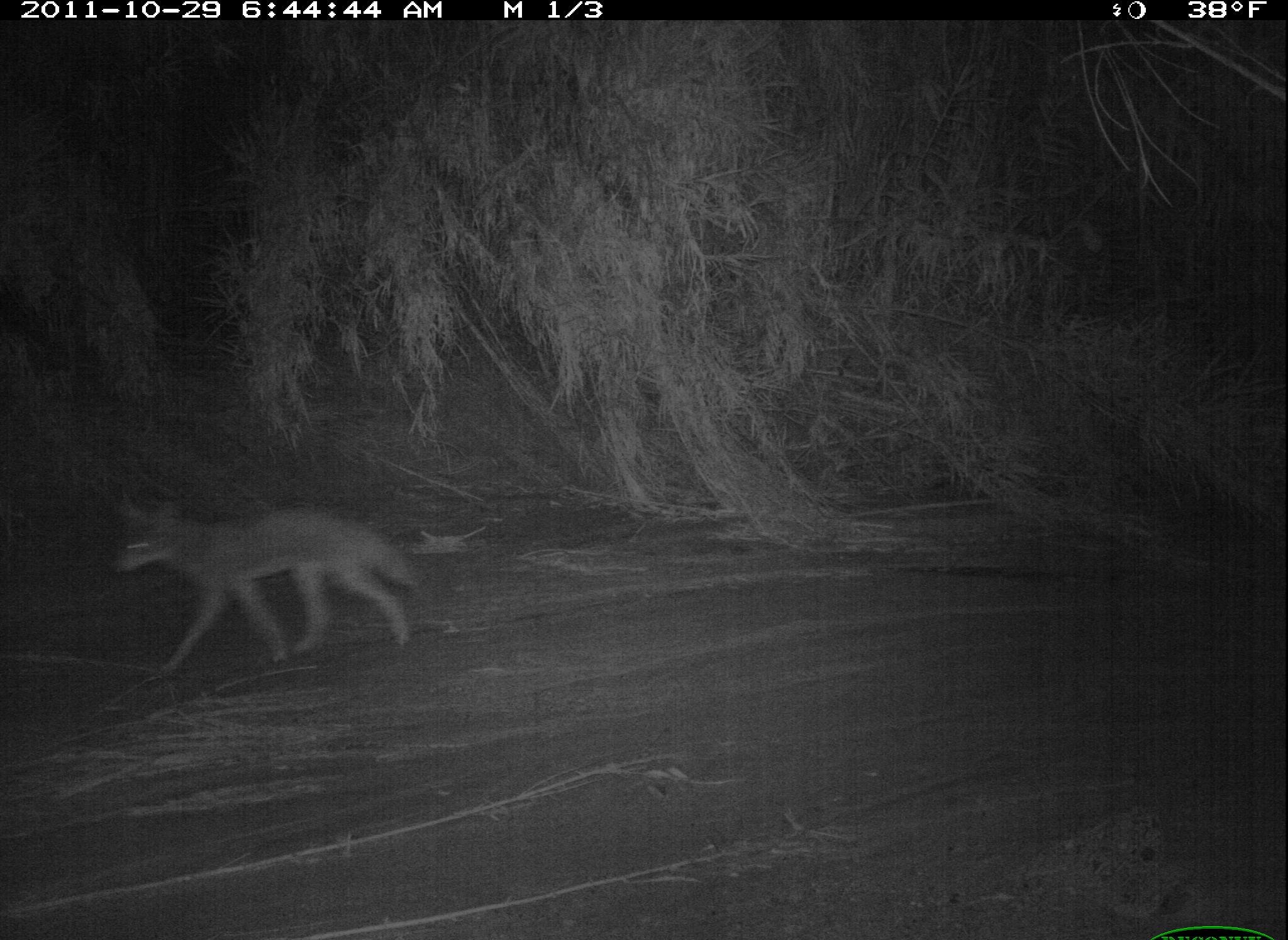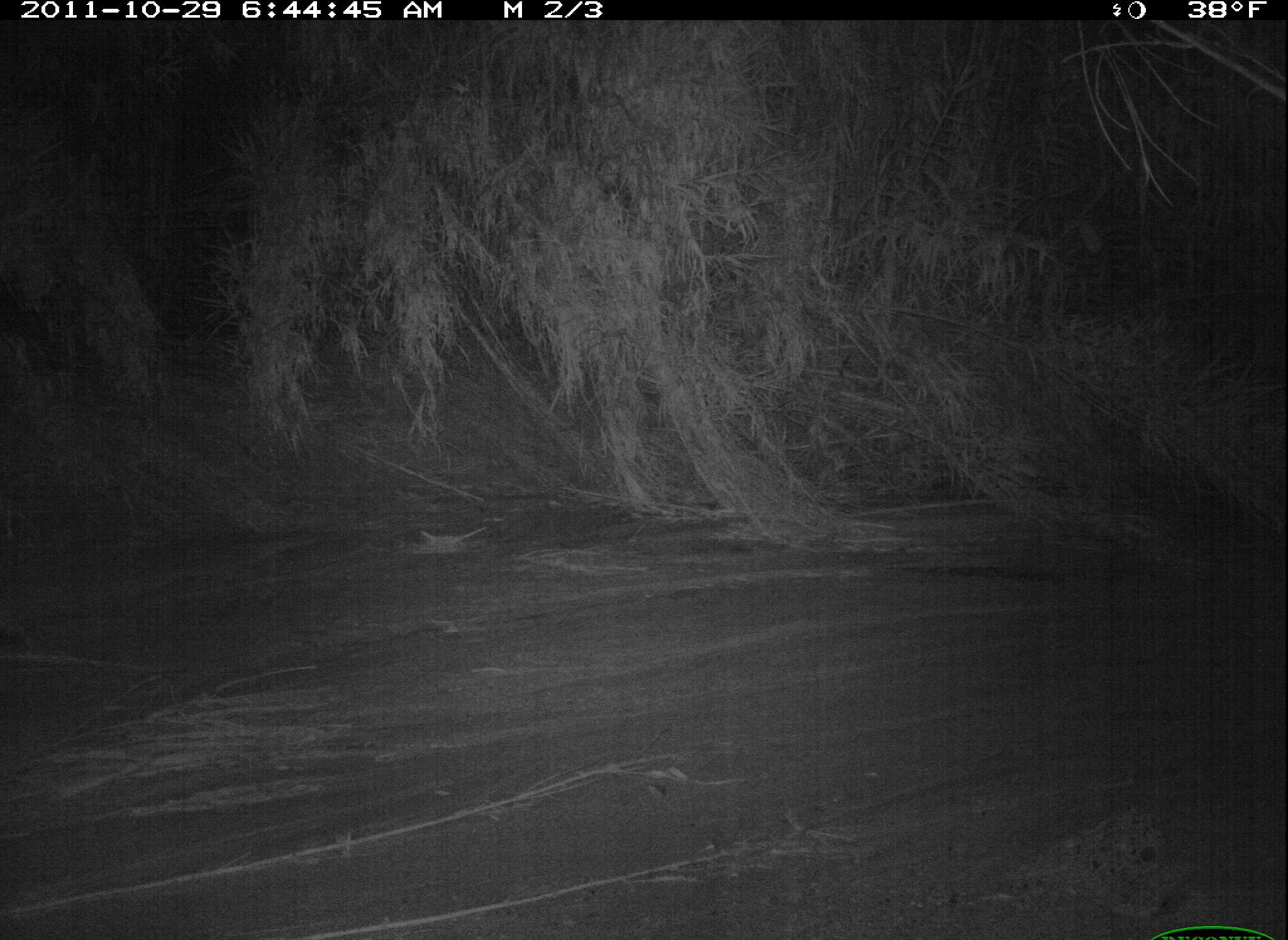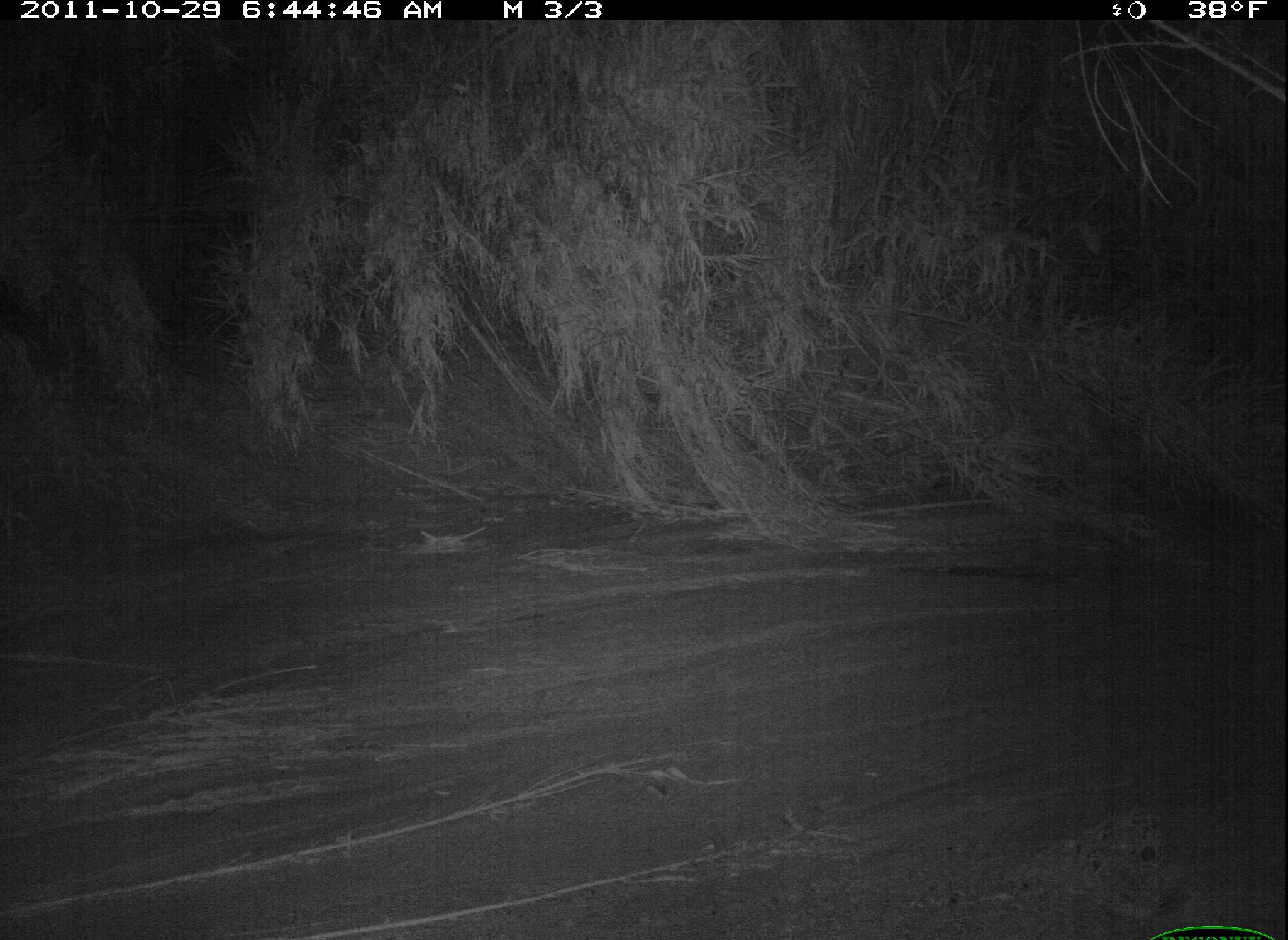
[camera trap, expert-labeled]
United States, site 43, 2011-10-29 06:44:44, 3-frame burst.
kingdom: Animalia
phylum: Chordata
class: Mammalia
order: Carnivora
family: Canidae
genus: Canis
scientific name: Canis latrans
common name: coyote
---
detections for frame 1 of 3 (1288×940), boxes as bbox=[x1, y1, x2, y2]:
coyote: bbox=[95, 483, 436, 685]